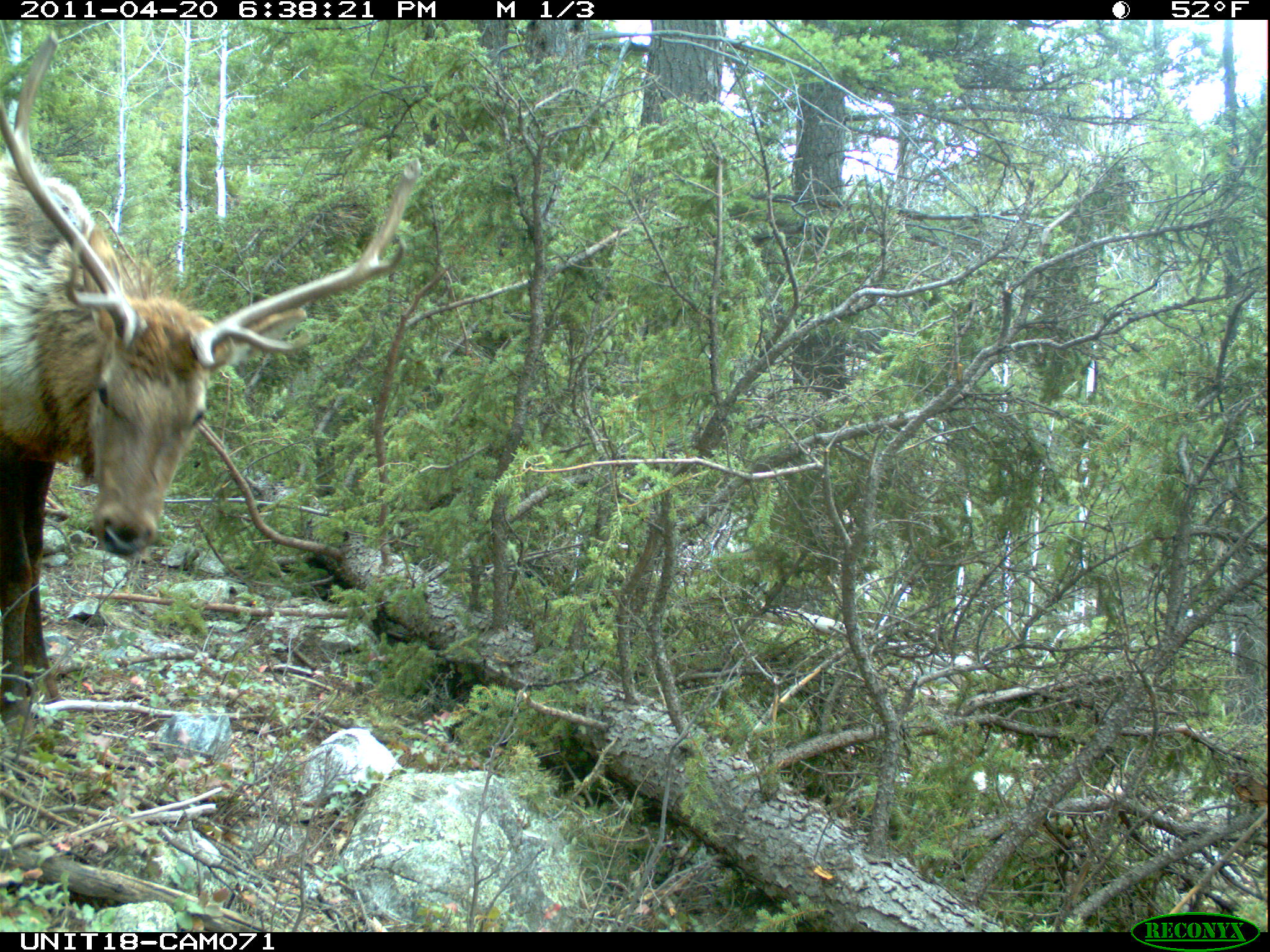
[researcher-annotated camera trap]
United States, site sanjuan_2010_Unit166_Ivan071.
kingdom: Animalia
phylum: Chordata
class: Mammalia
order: Artiodactyla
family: Cervidae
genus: Cervus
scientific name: Cervus elaphus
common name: red deer